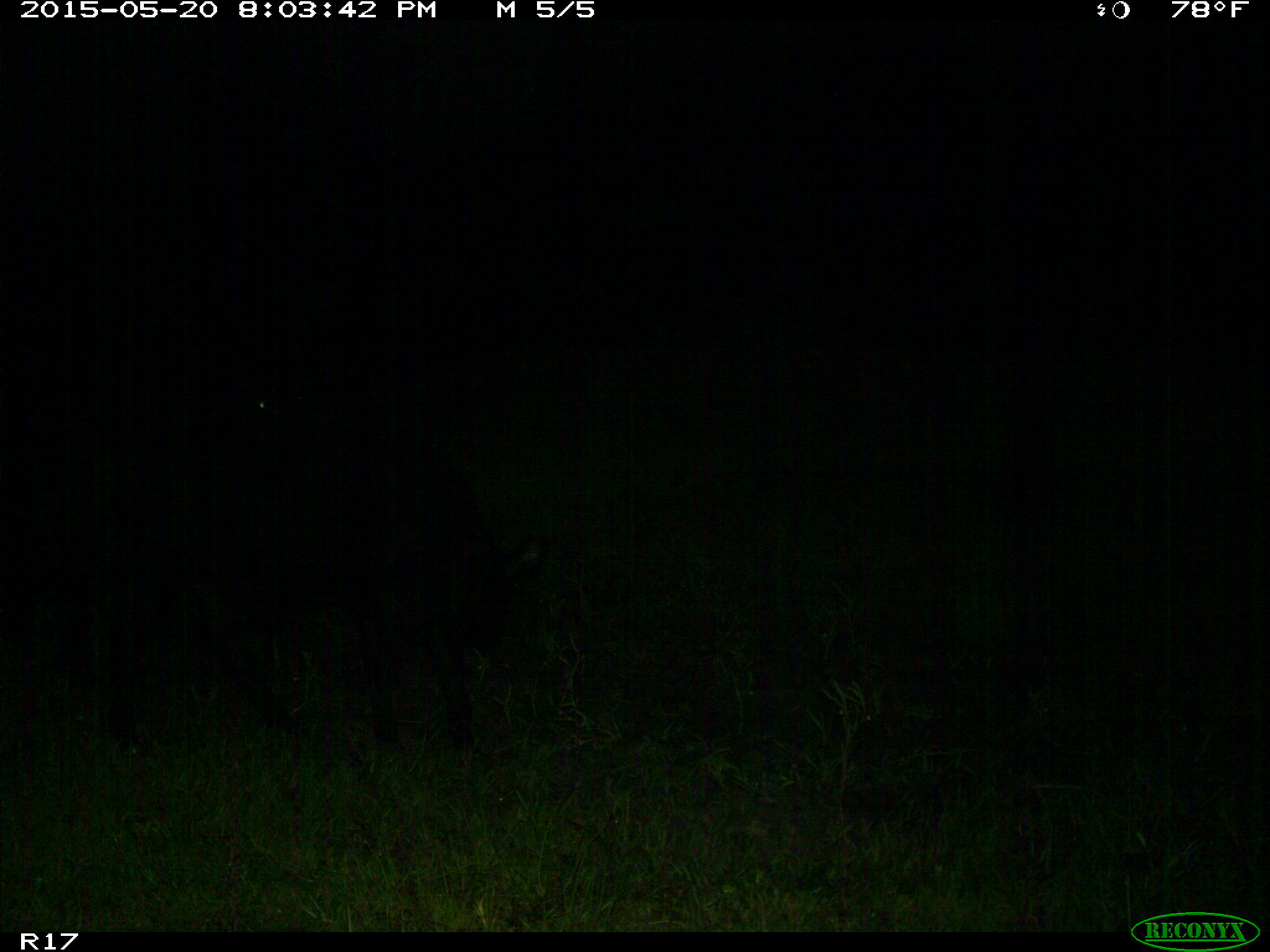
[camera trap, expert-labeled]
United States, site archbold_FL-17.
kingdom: Animalia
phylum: Chordata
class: Mammalia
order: Artiodactyla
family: Bovidae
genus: Bos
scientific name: Bos taurus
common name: domestic cow